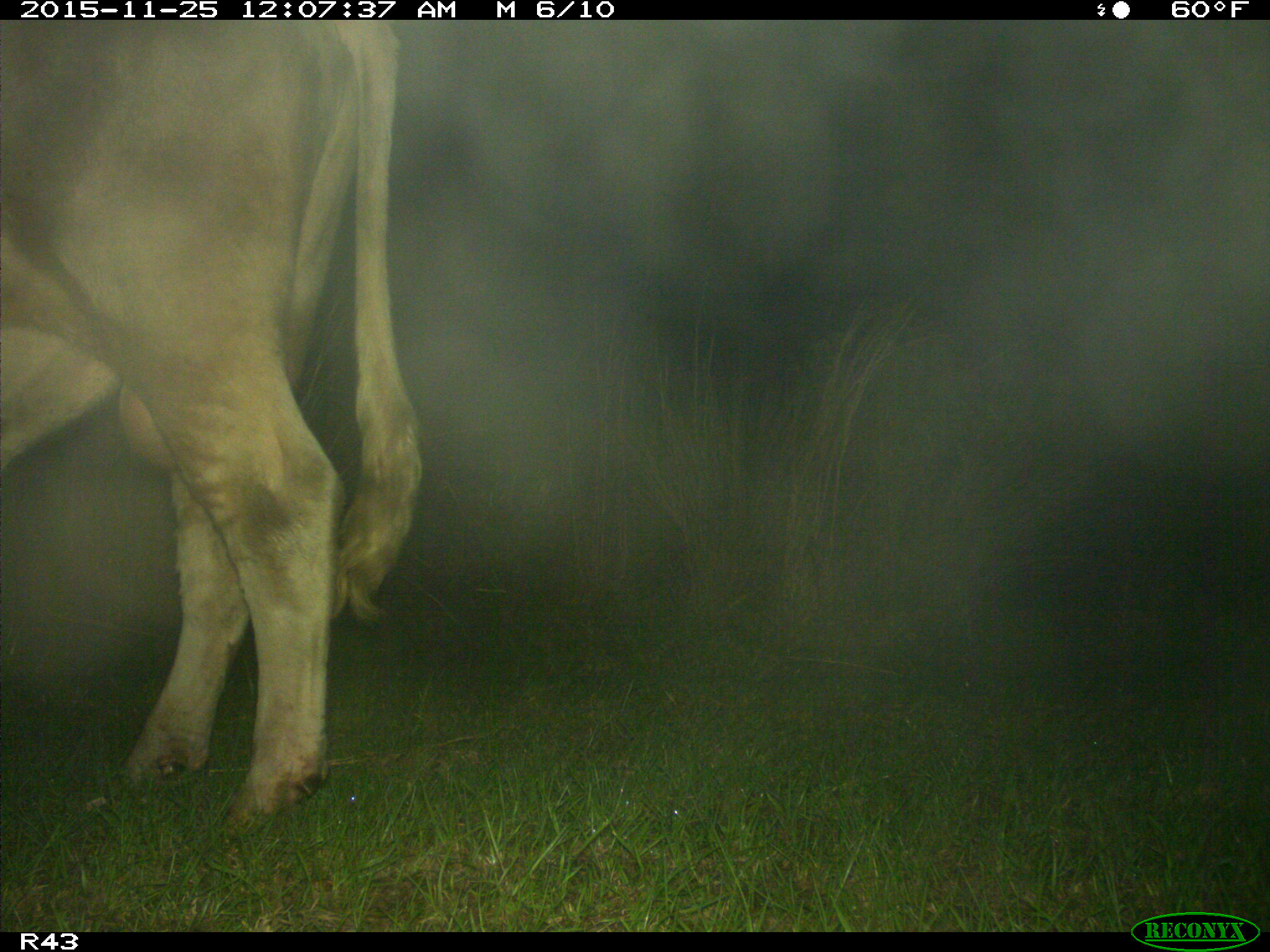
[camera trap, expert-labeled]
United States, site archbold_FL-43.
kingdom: Animalia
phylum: Chordata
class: Mammalia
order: Artiodactyla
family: Bovidae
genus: Bos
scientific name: Bos taurus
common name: domestic cow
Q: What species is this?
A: Bos taurus (domestic cow).